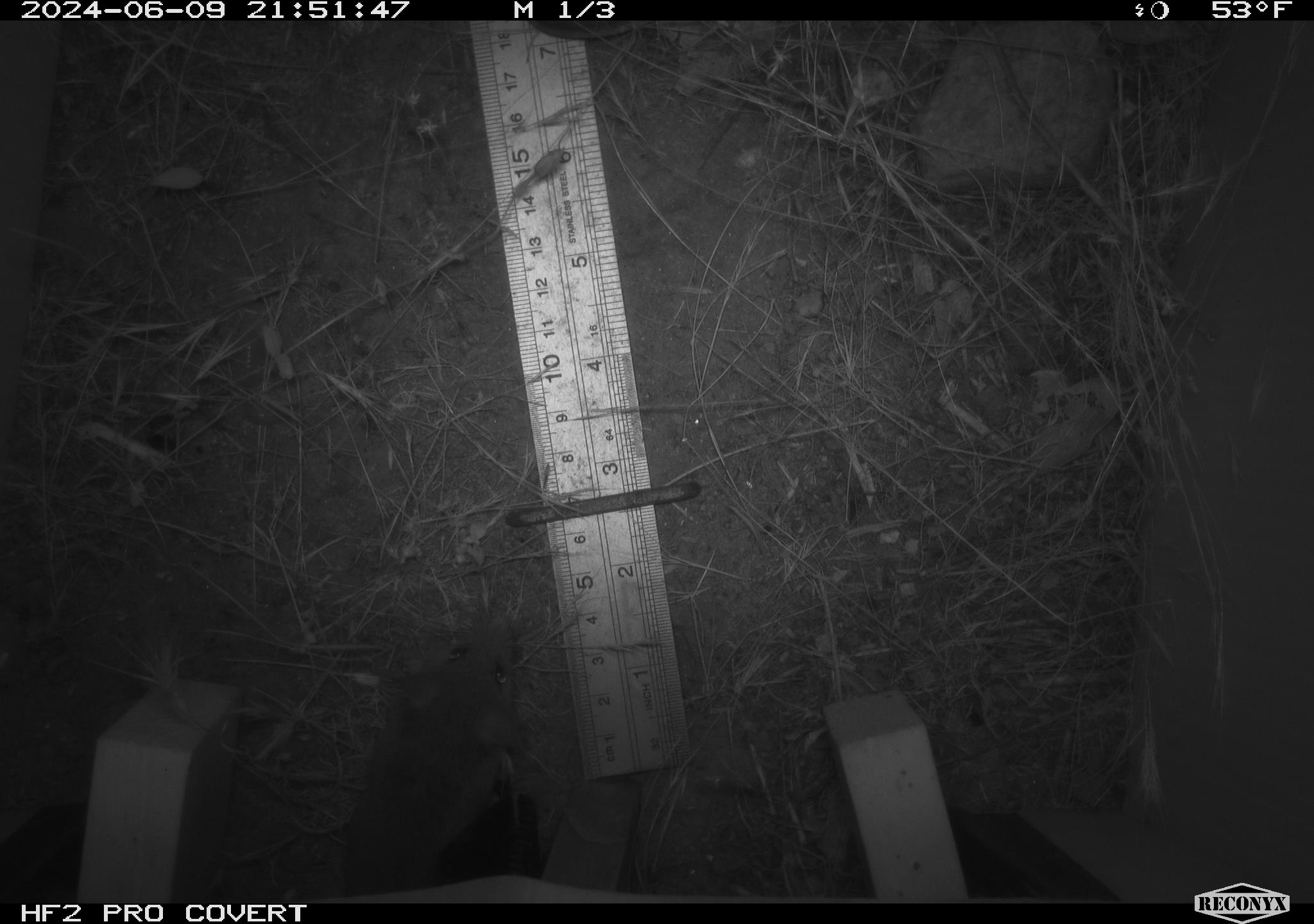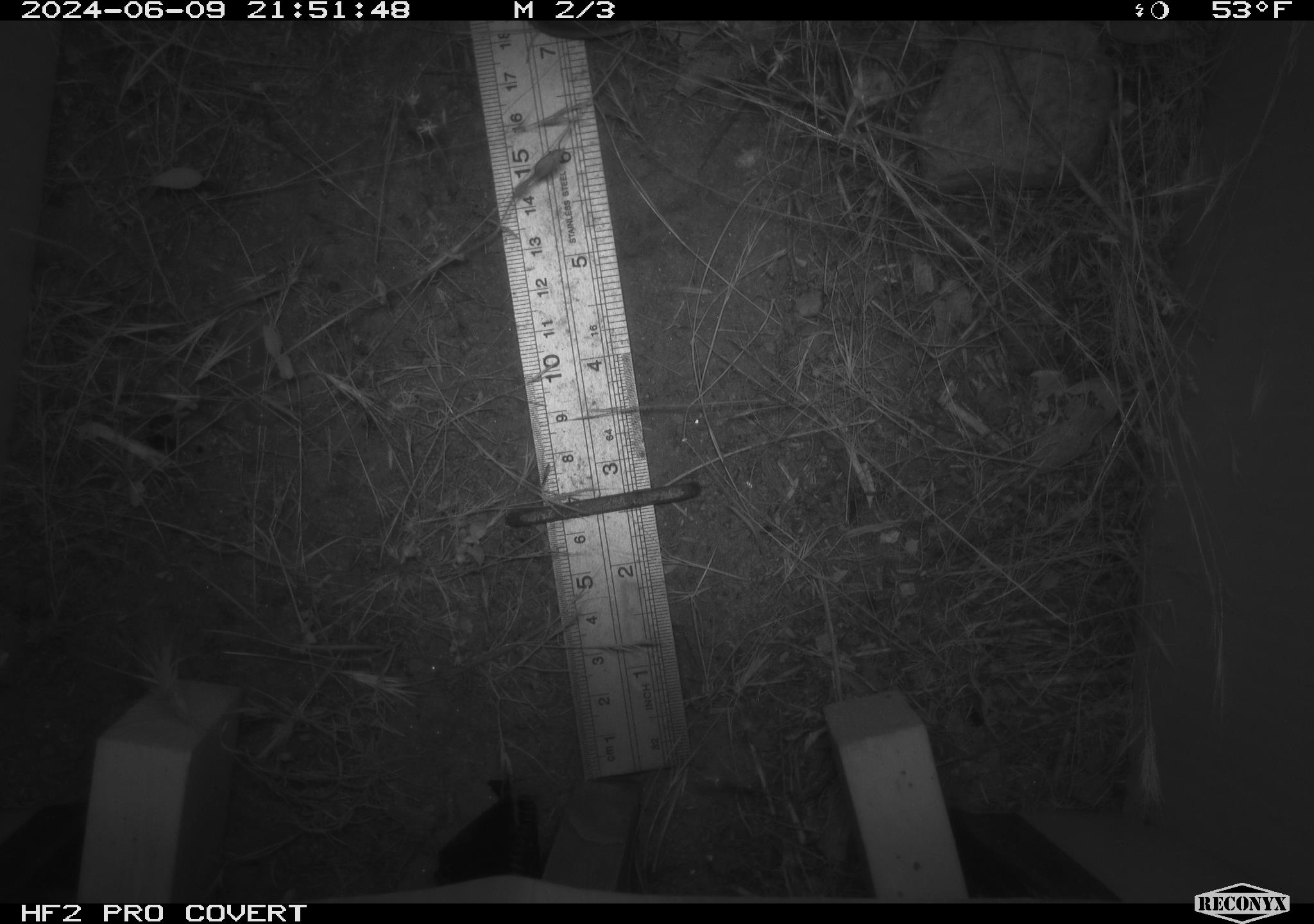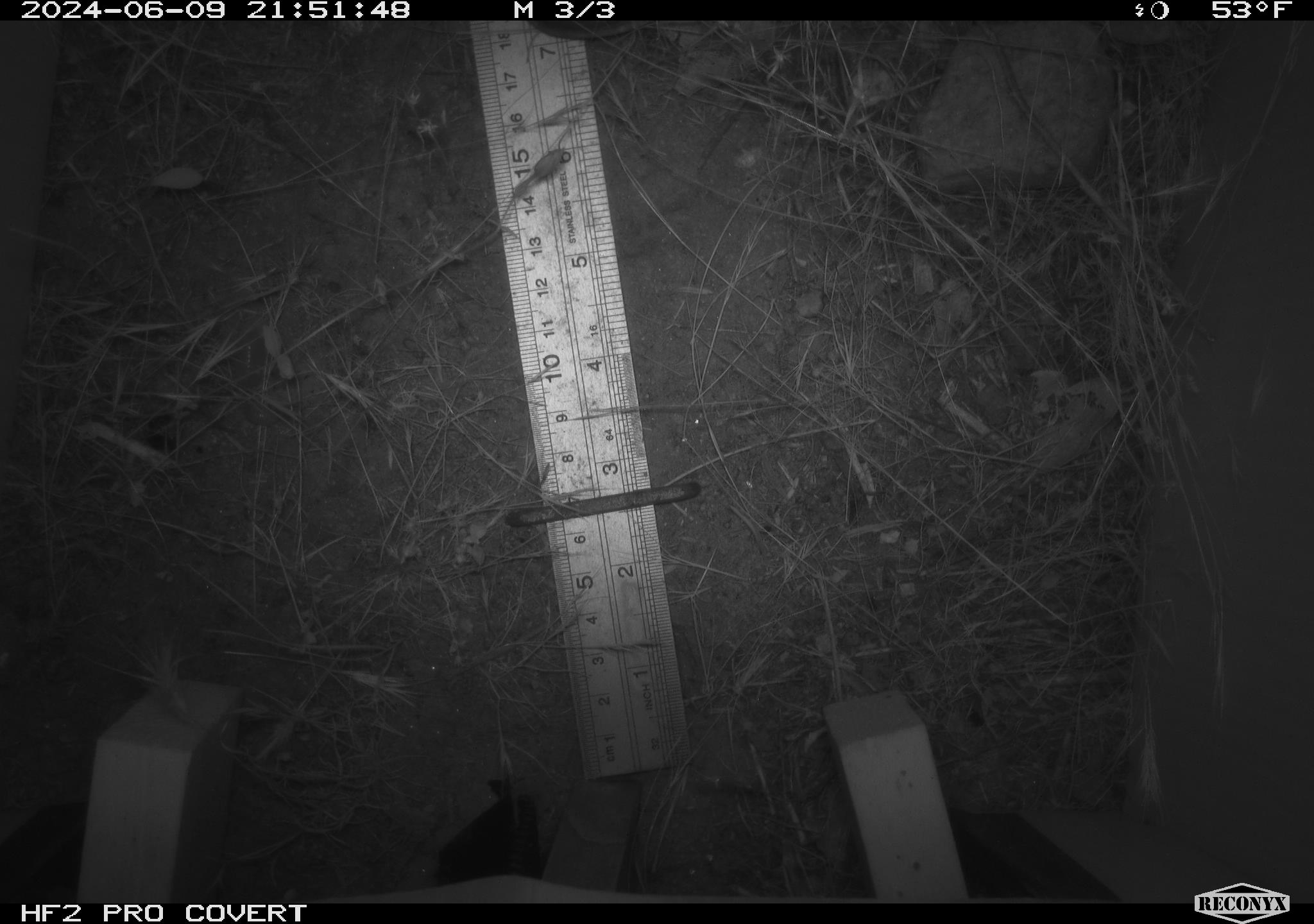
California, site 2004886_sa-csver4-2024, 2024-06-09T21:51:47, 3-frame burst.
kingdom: Animalia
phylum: Chordata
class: Mammalia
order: Rodentia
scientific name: Rodentia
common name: mouse species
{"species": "mouse species (Rodentia)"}